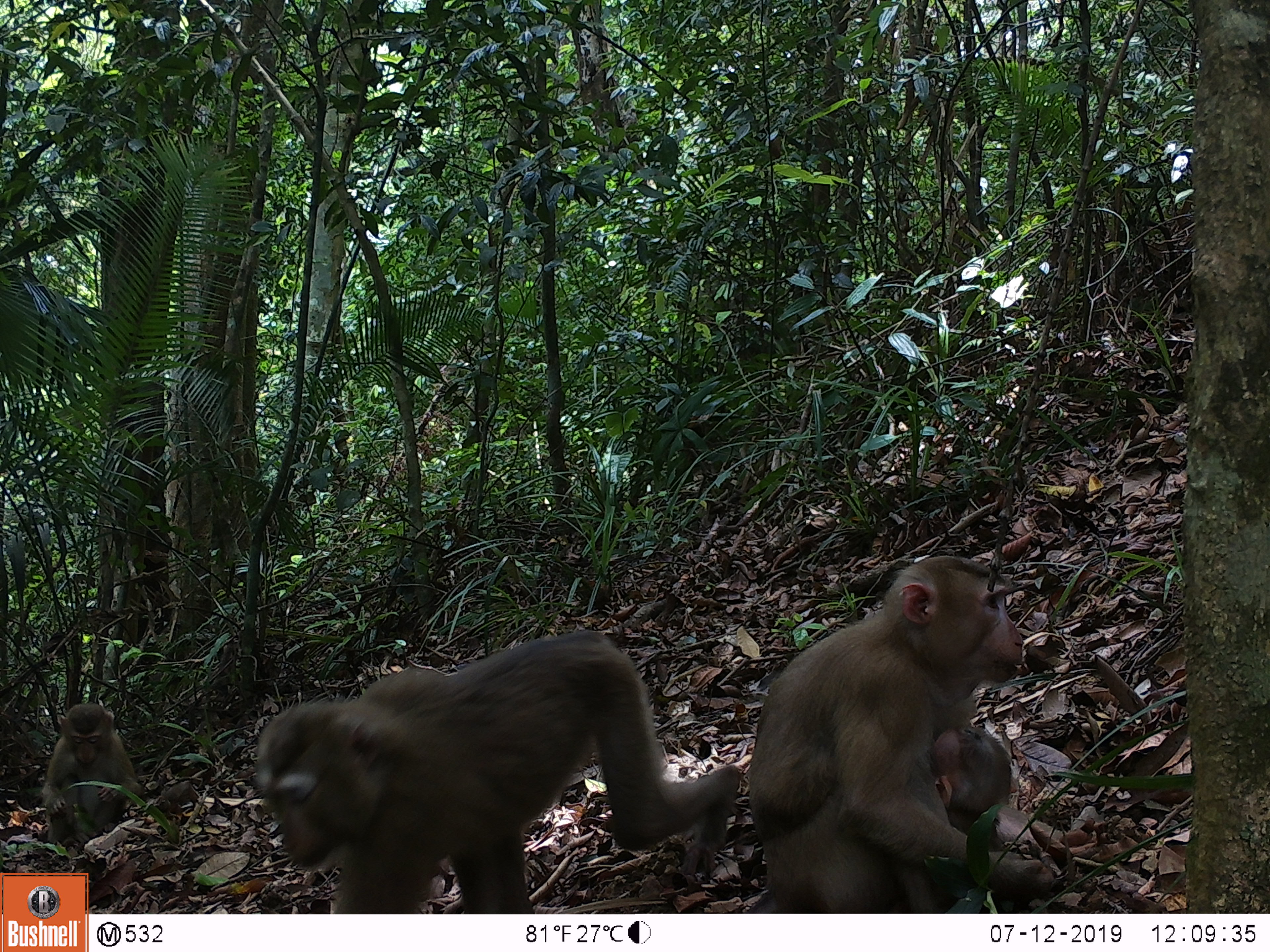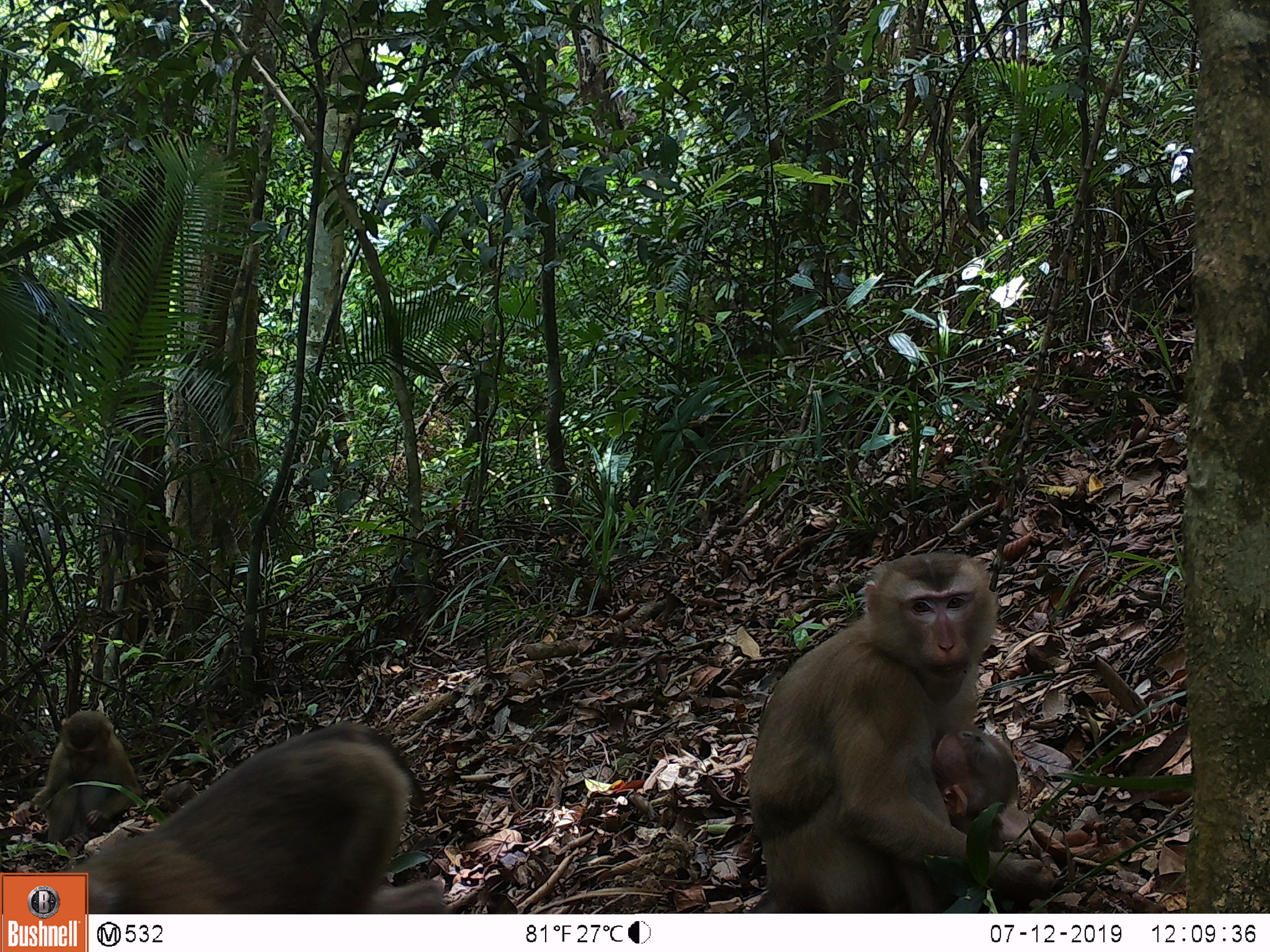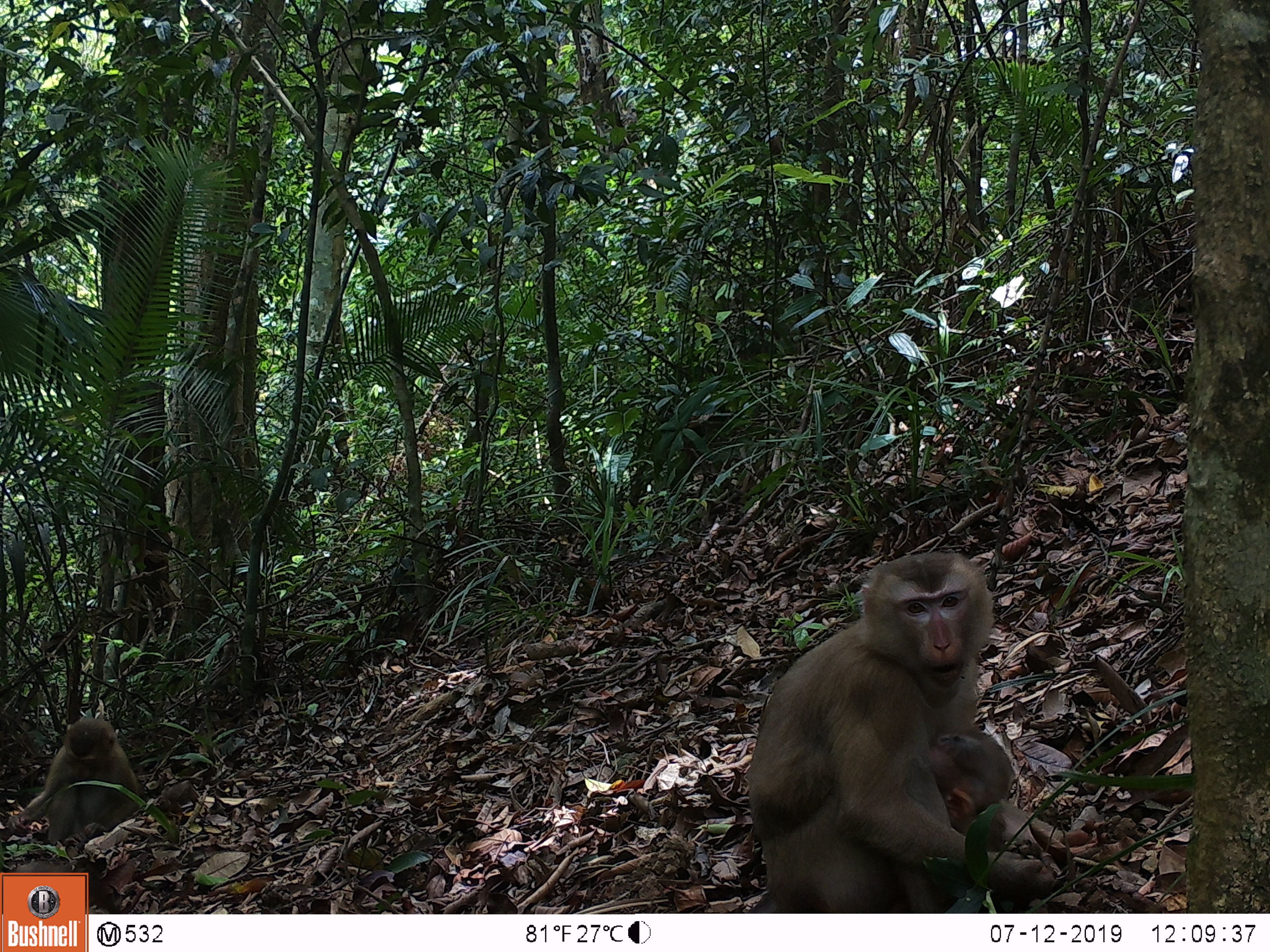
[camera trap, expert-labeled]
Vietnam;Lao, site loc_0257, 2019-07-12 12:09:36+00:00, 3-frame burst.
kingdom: Animalia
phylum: Chordata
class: Mammalia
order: Primates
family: Cercopithecidae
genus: Macaca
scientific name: Macaca nemestrina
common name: pig-tailed macaque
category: pig tailed macaque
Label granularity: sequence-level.